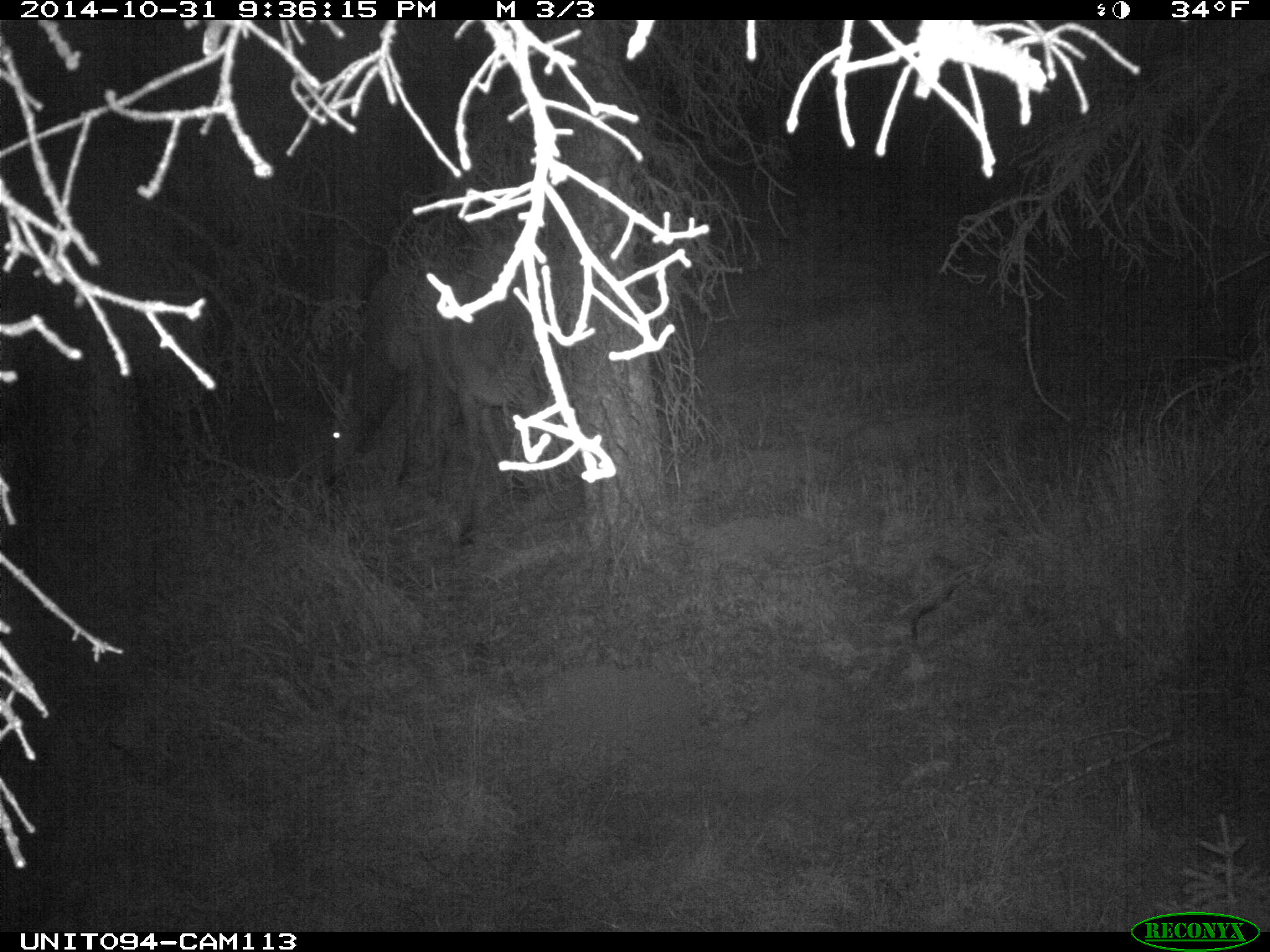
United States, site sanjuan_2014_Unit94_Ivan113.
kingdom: Animalia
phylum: Chordata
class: Mammalia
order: Artiodactyla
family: Cervidae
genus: Cervus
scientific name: Cervus elaphus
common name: red deer